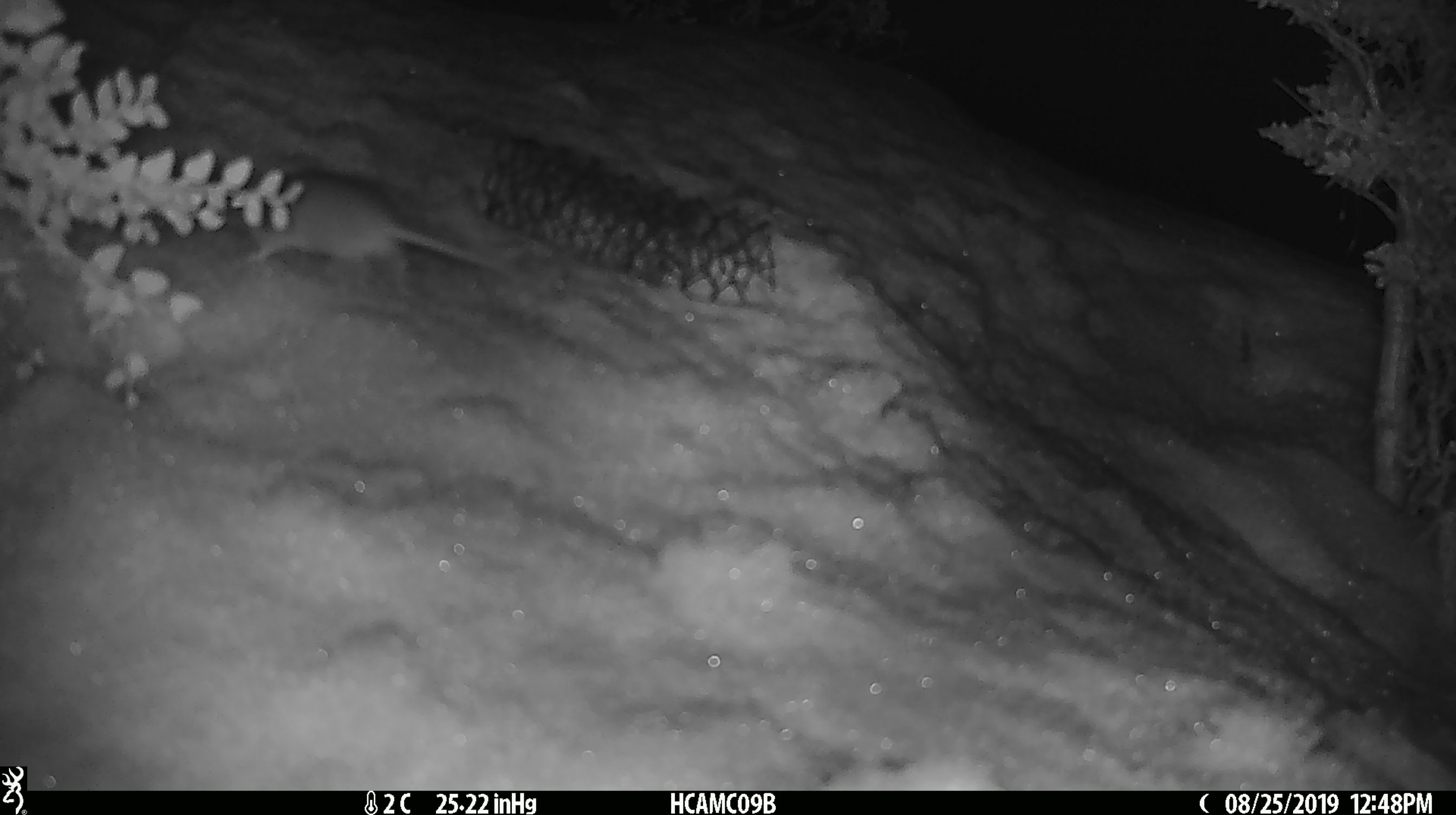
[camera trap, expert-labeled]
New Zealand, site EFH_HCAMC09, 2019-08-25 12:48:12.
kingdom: Animalia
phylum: Chordata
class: Mammalia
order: Rodentia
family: Muridae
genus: Mus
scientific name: Mus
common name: mouse